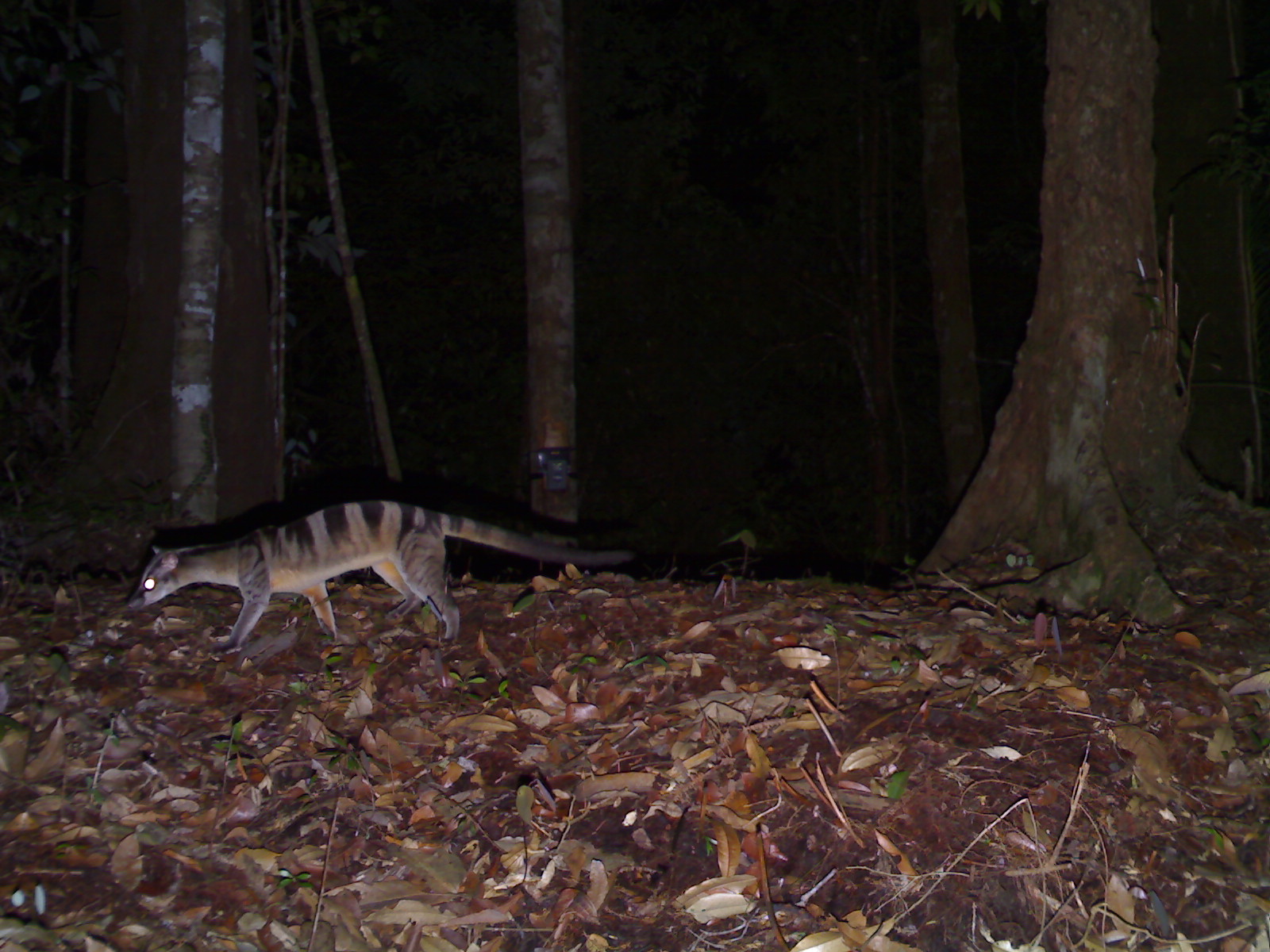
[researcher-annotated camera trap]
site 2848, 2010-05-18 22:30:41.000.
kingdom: Animalia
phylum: Chordata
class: Mammalia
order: Carnivora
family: Viverridae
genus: Hemigalus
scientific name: Hemigalus derbyanus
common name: banded civet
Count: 1.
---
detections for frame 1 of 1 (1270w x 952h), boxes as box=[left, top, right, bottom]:
hemigalus derbyanus: box=[124, 497, 636, 657]